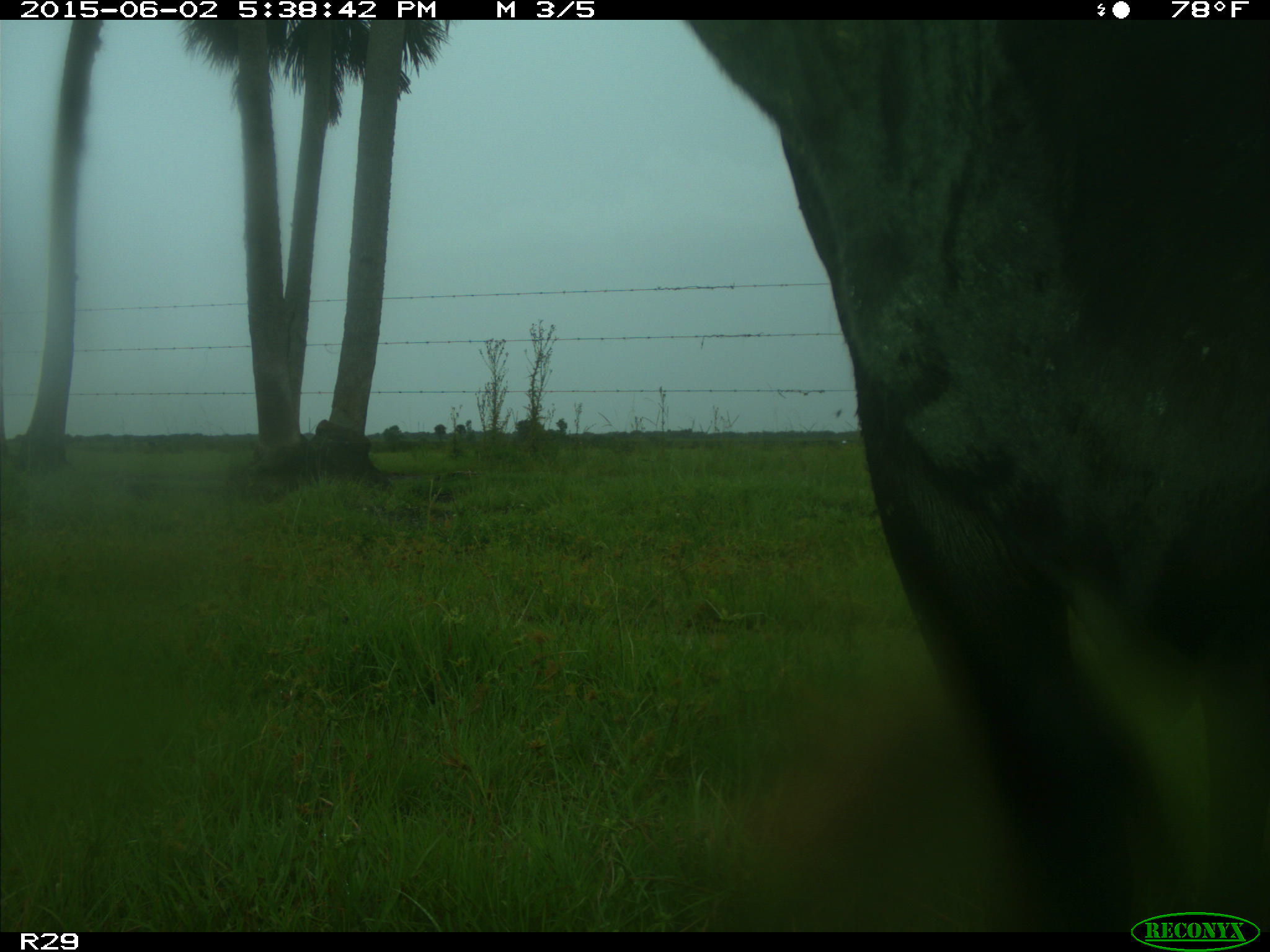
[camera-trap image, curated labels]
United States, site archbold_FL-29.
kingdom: Animalia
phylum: Chordata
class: Mammalia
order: Artiodactyla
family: Bovidae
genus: Bos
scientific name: Bos taurus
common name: domestic cow